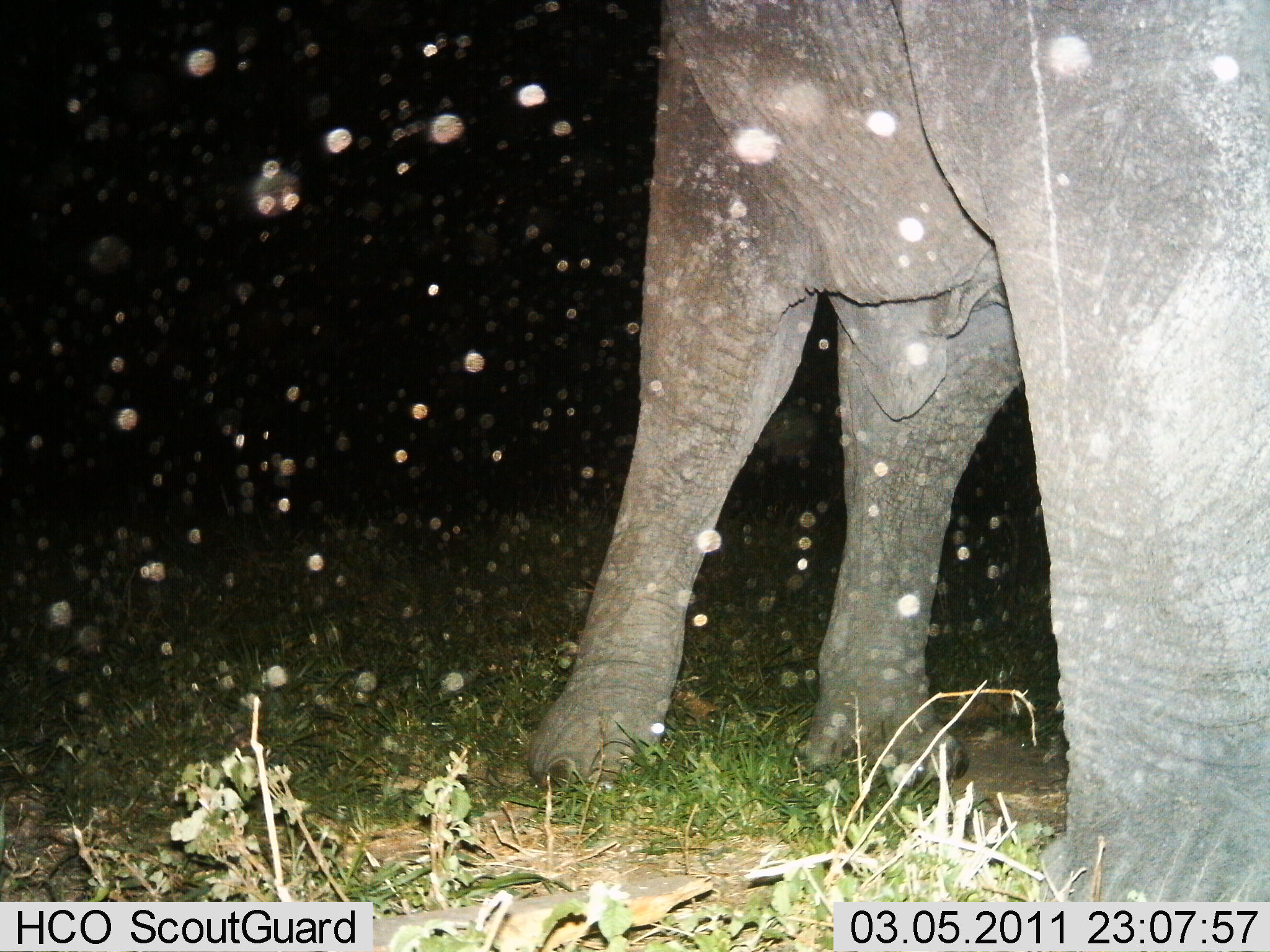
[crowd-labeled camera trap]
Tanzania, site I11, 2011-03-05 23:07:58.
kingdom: Animalia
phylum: Chordata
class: Mammalia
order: Proboscidea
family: Elephantidae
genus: Loxodonta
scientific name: Loxodonta africana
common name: african bush elephant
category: elephant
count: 1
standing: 73%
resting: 0%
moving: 27%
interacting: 0%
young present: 0%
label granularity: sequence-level